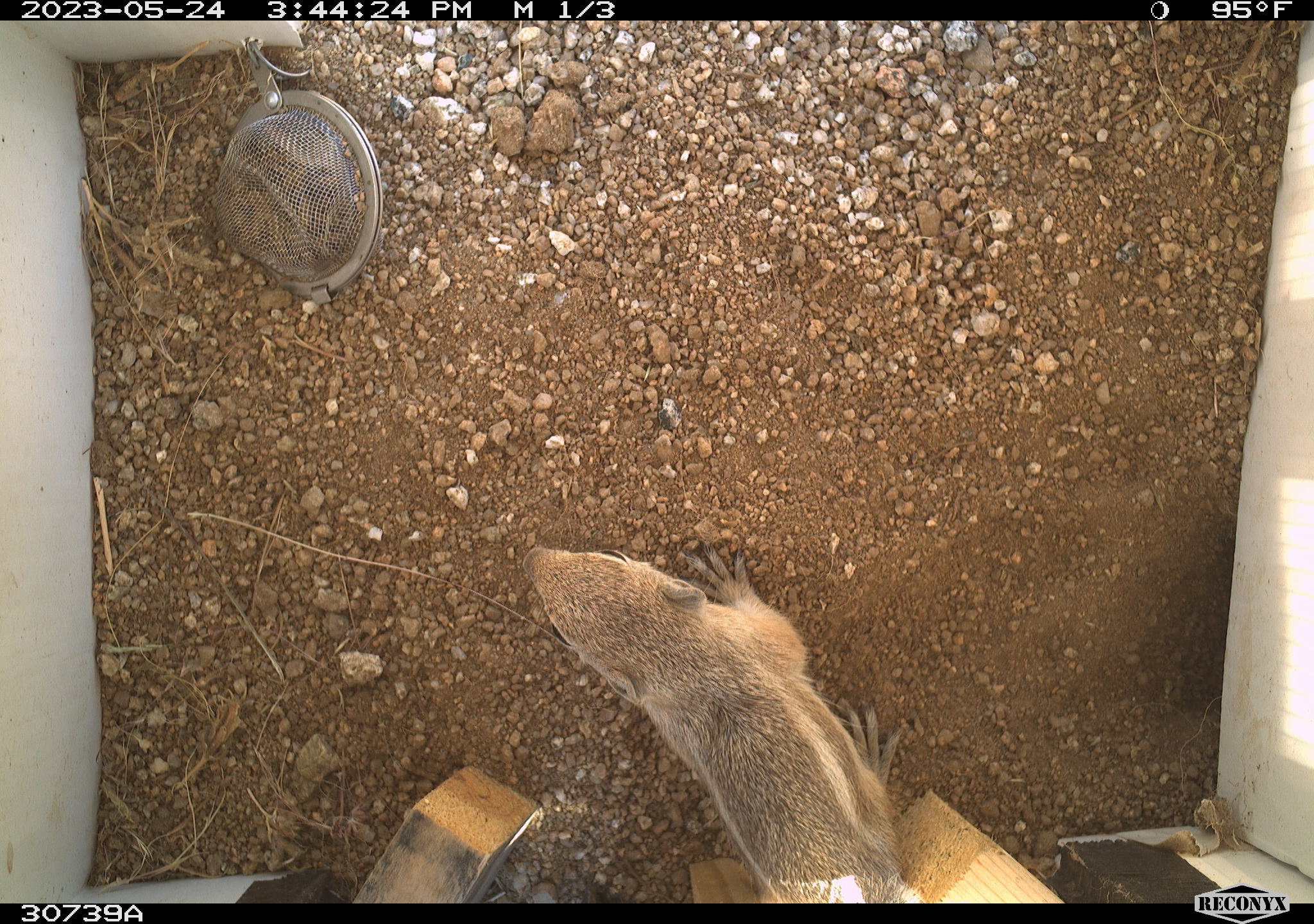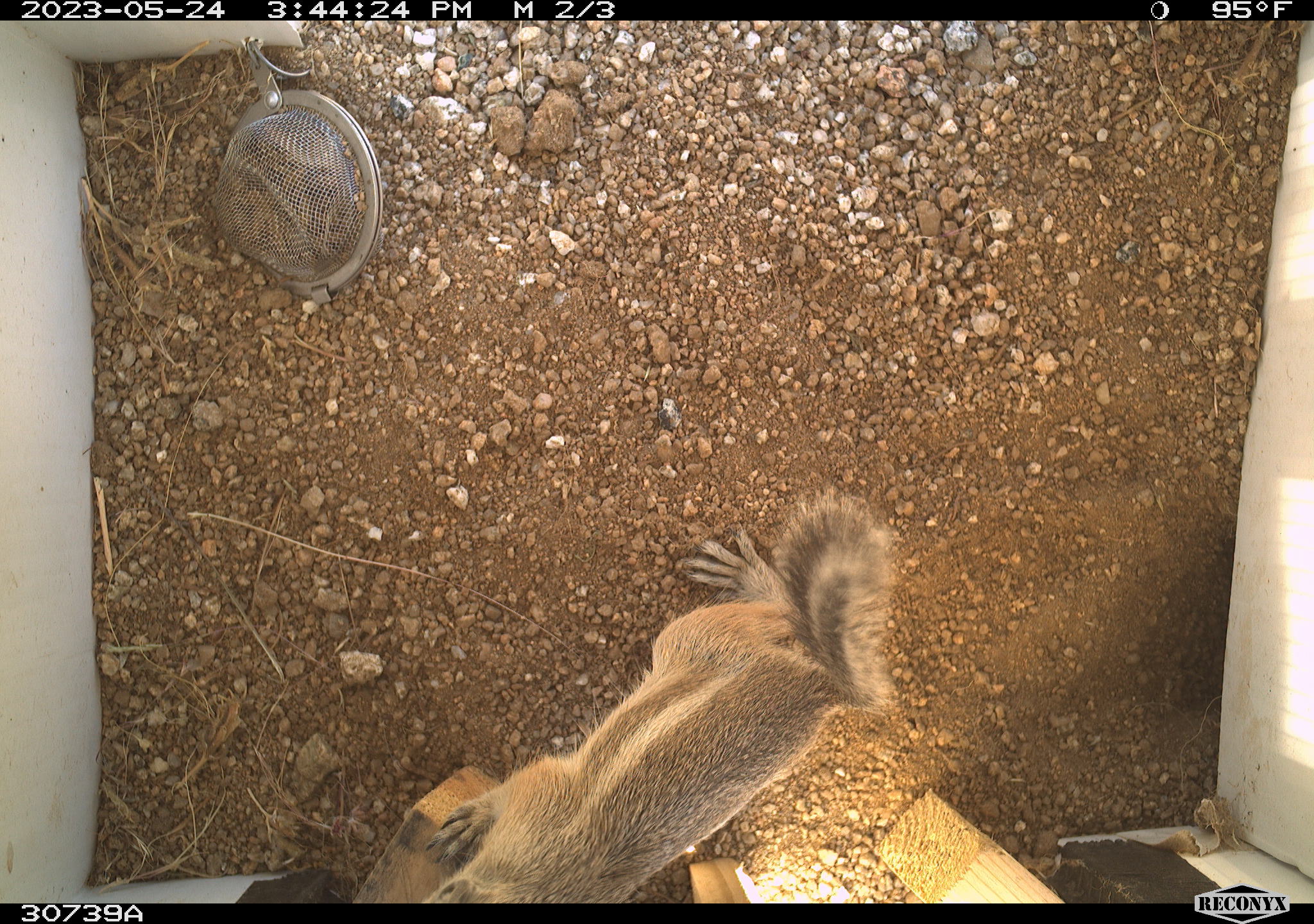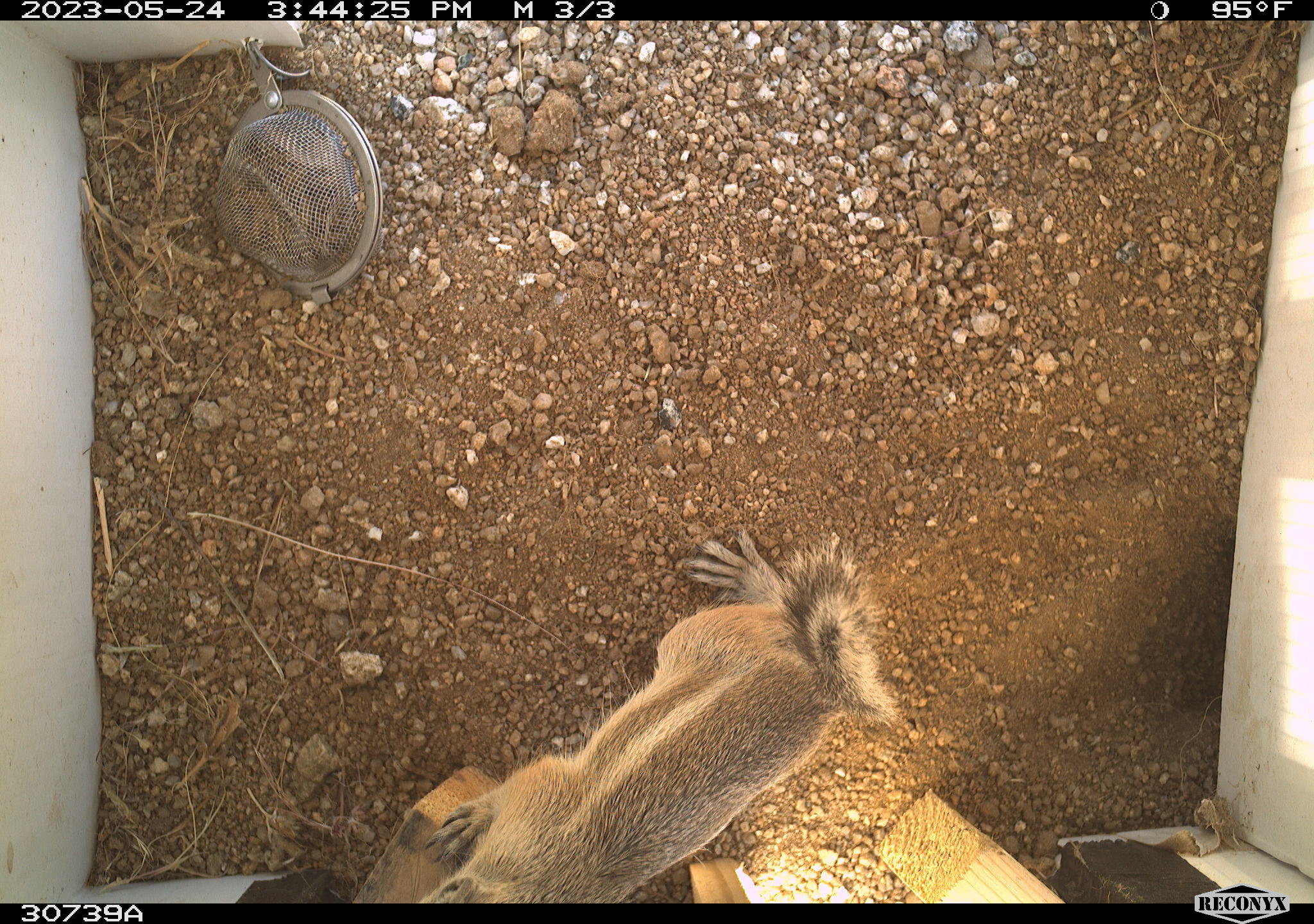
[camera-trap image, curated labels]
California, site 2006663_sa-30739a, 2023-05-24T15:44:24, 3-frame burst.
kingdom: Animalia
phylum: Chordata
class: Mammalia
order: Rodentia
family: Sciuridae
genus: Ammospermophilus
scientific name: Ammospermophilus leucurus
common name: white-tailed antelope squirrel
White-tailed antelope squirrel (Ammospermophilus leucurus).